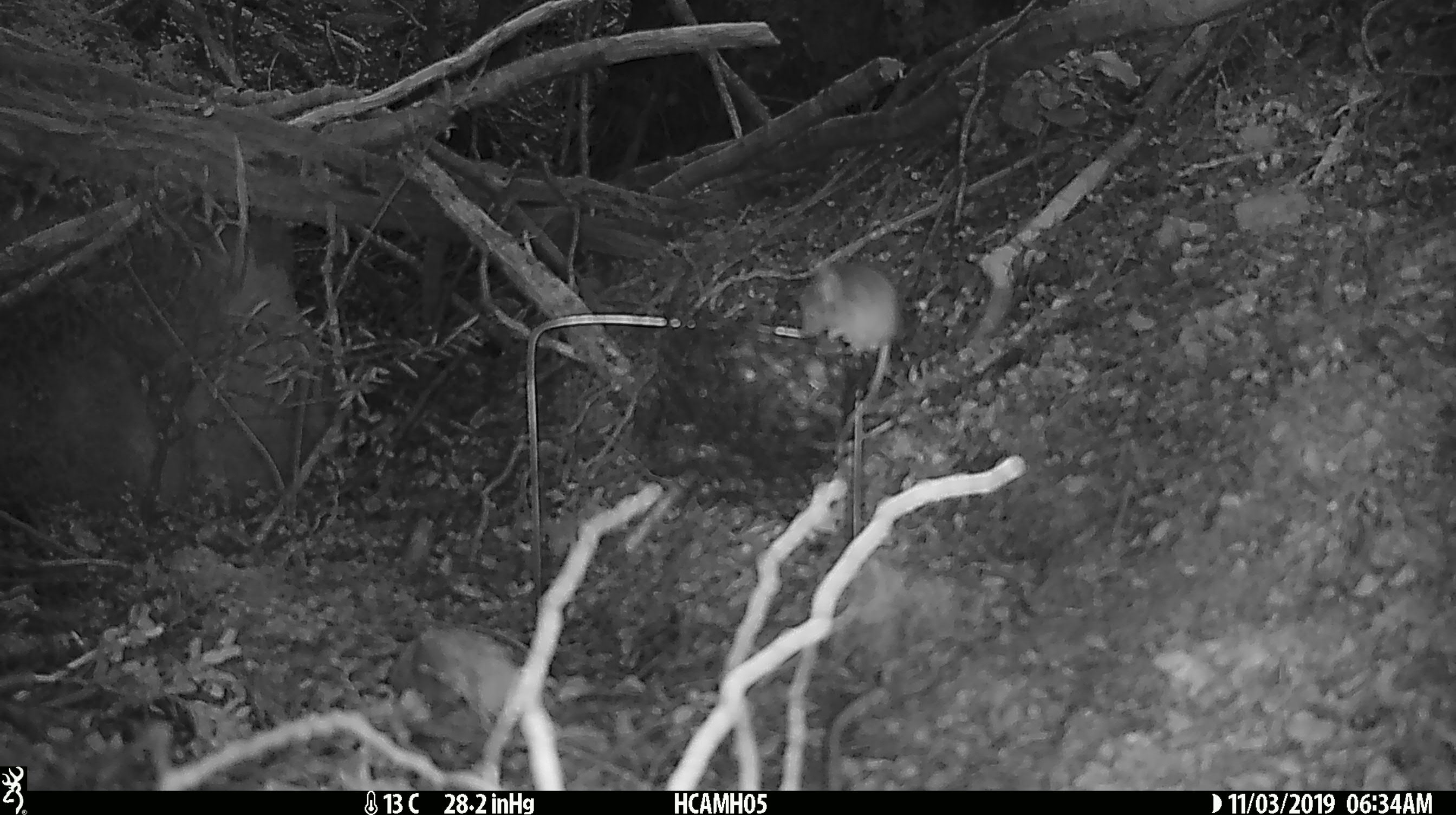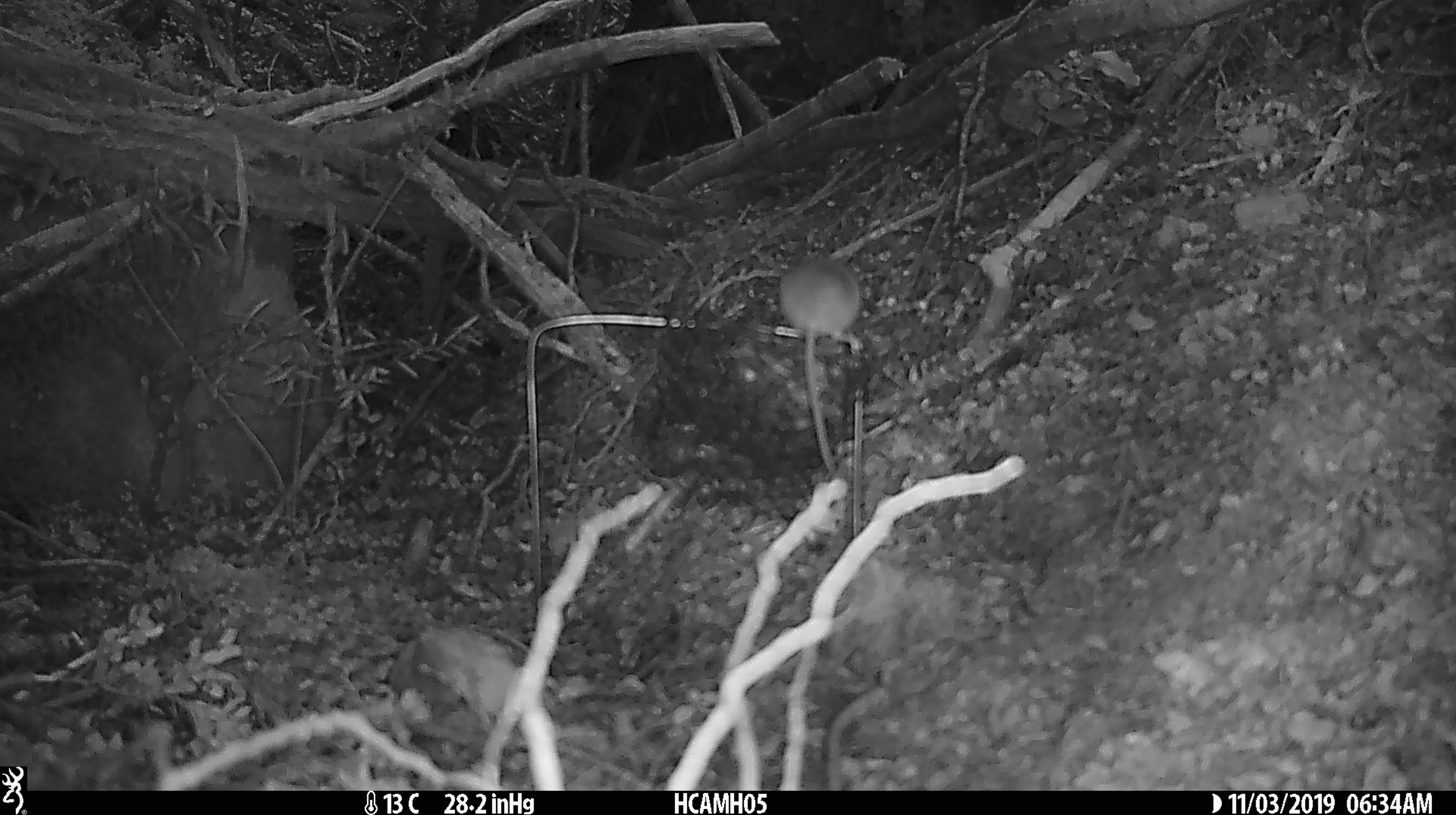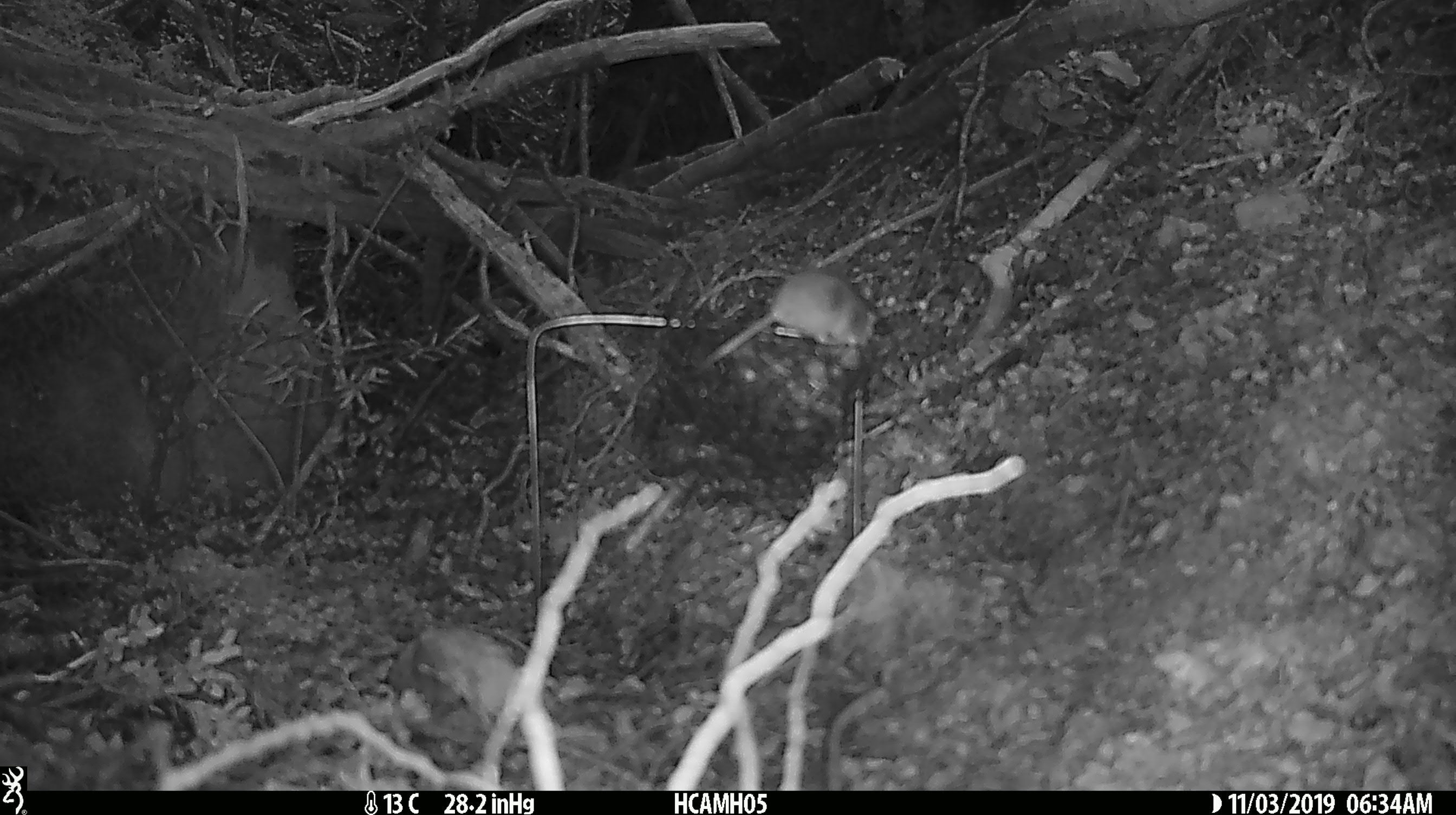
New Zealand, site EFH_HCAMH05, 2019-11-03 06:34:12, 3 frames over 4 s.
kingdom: Animalia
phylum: Chordata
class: Mammalia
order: Rodentia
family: Muridae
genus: Mus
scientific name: Mus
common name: mouse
Mouse (Mus).